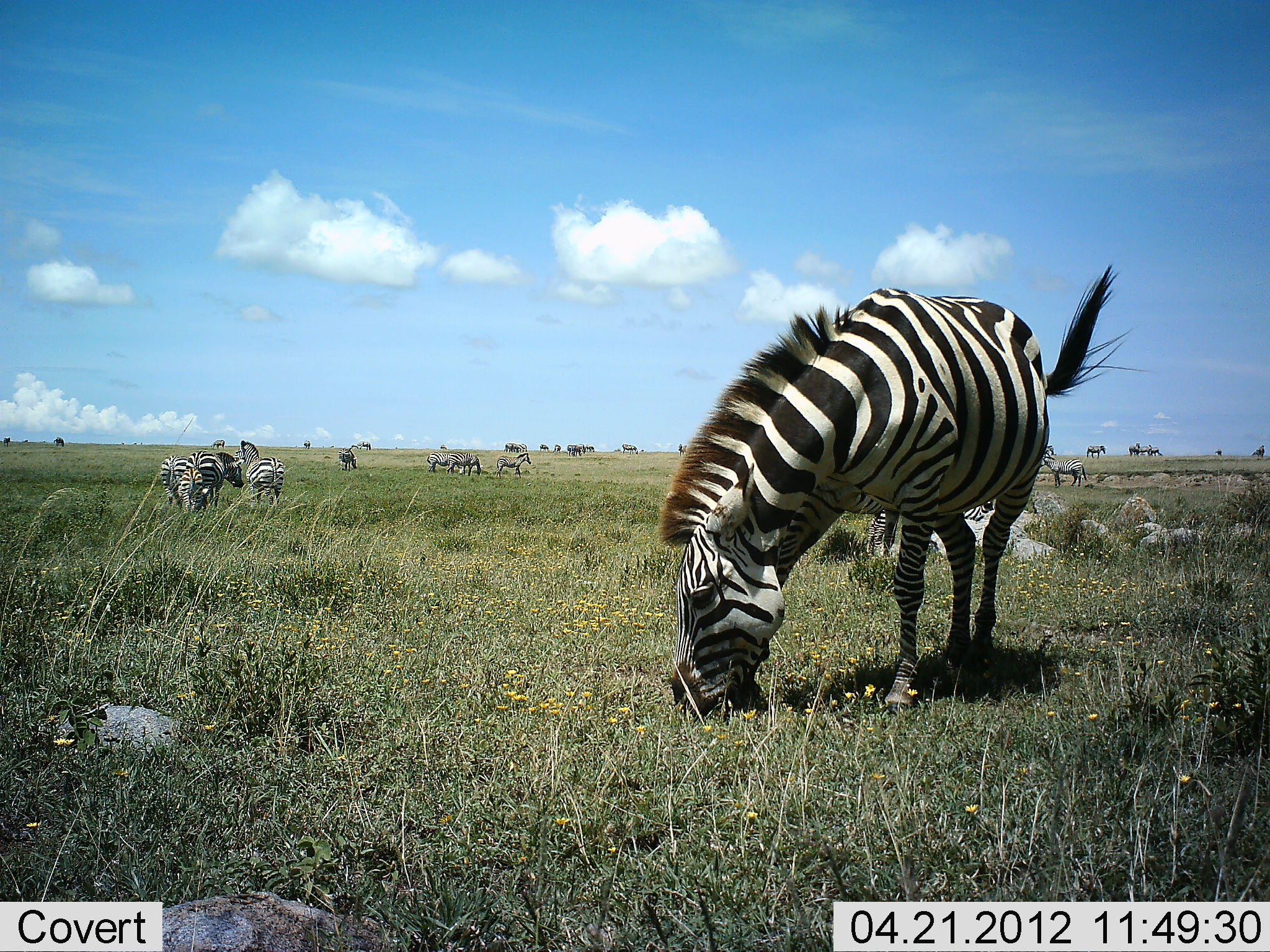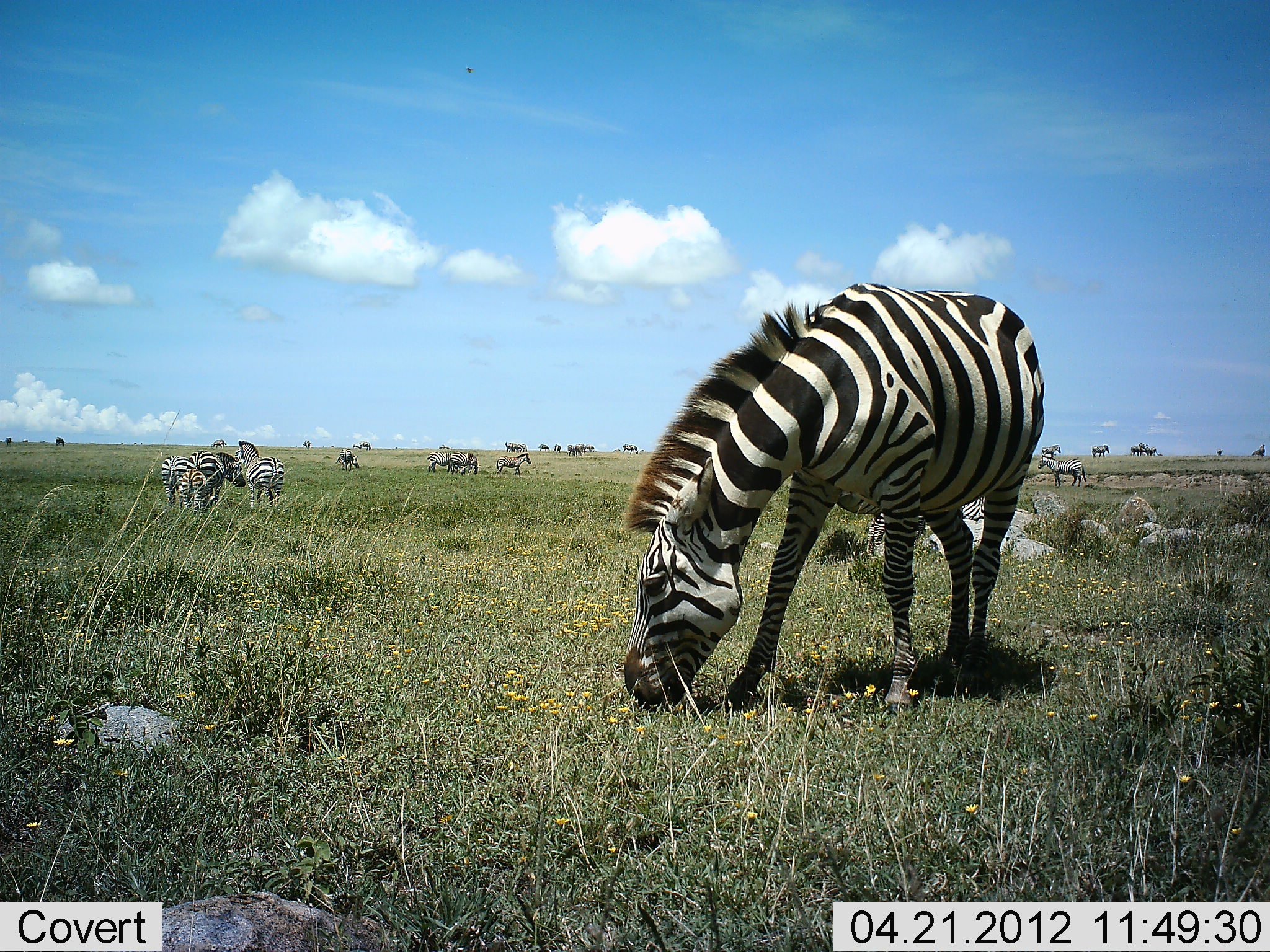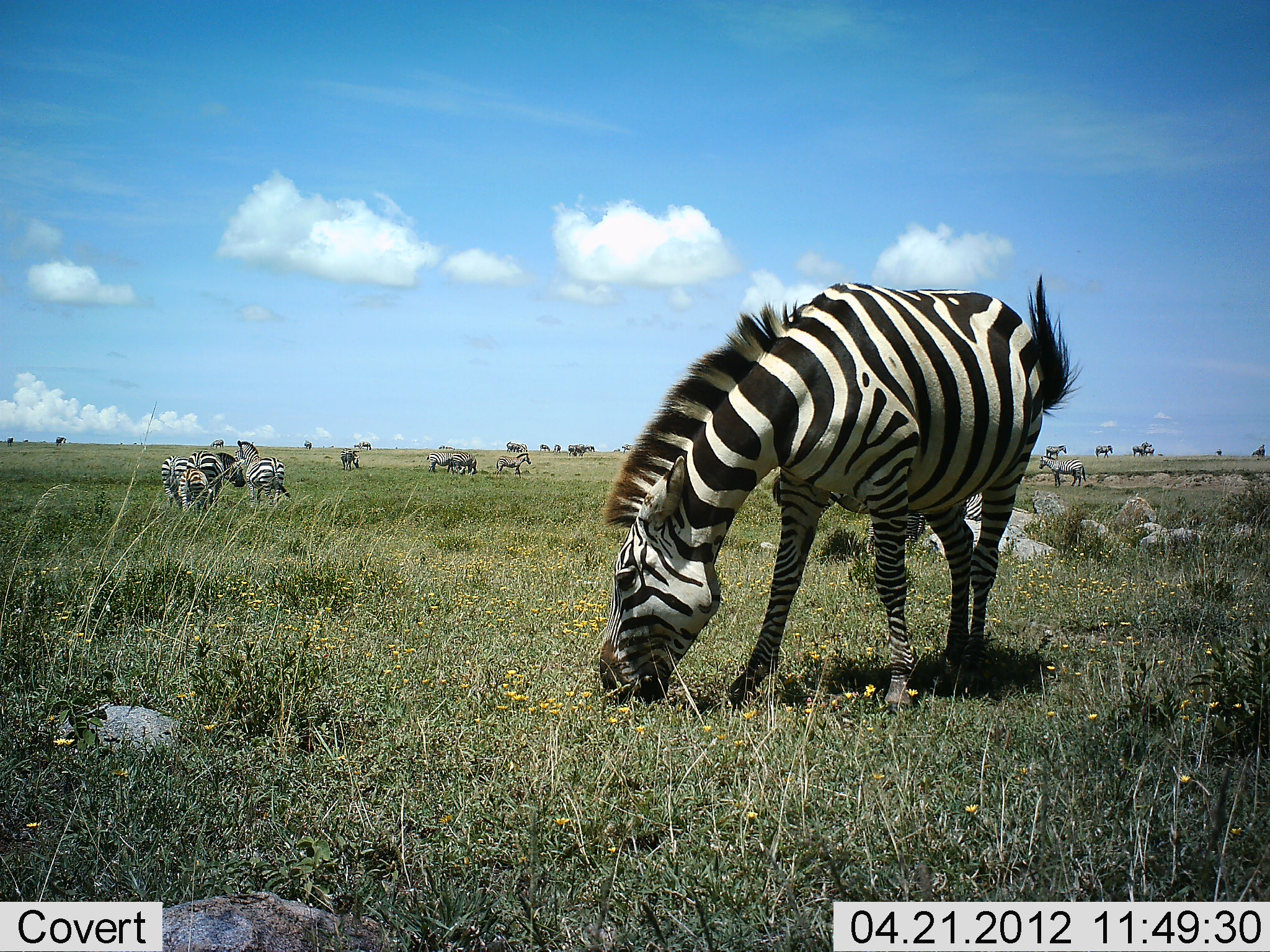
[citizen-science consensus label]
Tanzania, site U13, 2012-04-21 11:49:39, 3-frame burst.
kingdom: Animalia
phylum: Chordata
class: Mammalia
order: Perissodactyla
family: Equidae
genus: Equus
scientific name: Equus quagga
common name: plains zebra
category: zebra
Zebra (plains zebra) (Equus quagga), count 11-50. Behavior (volunteer vote fractions): standing 47%, resting 3%, moving 17%, interacting 13%. Young present (vote fraction): 13%. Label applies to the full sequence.